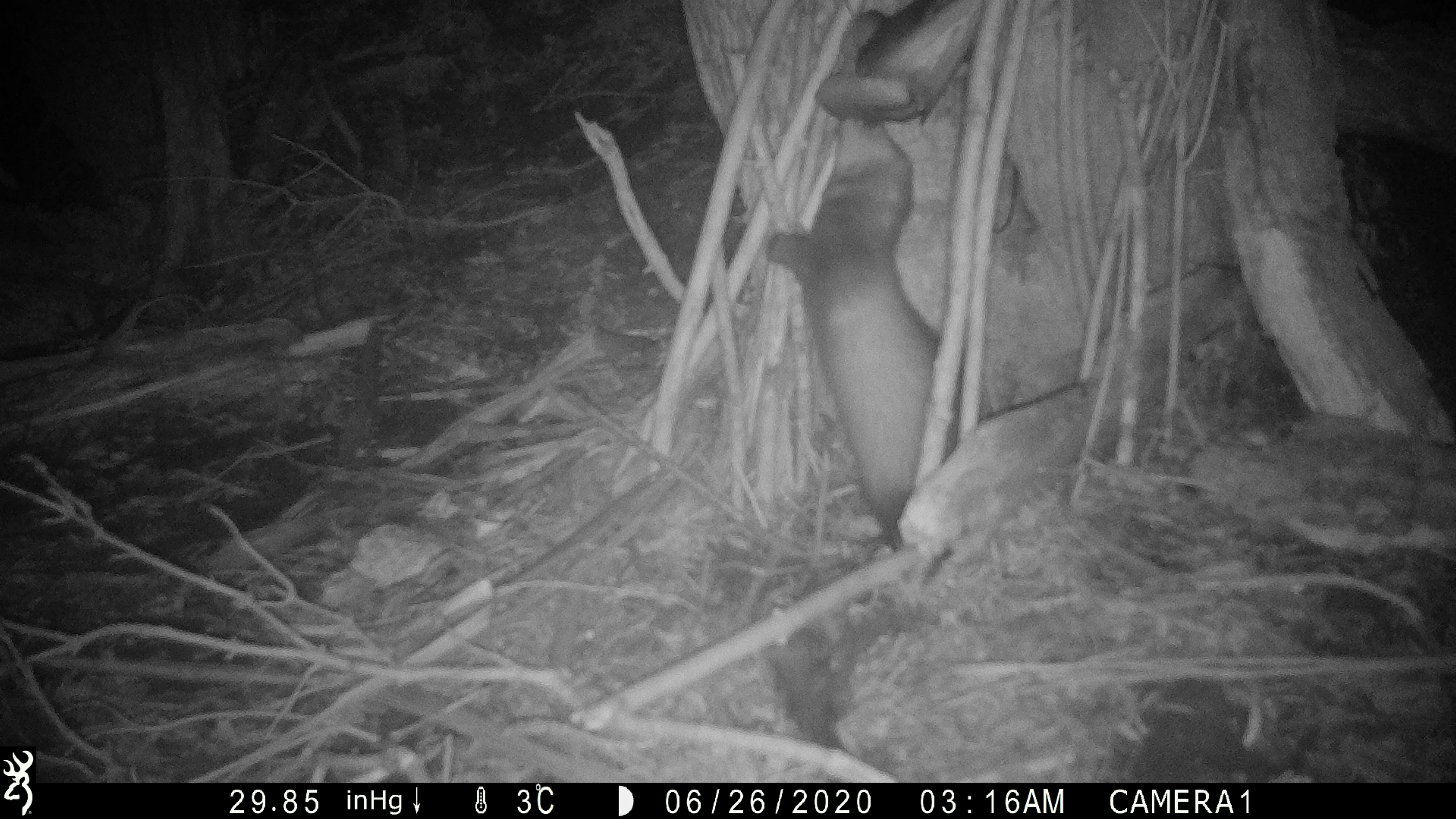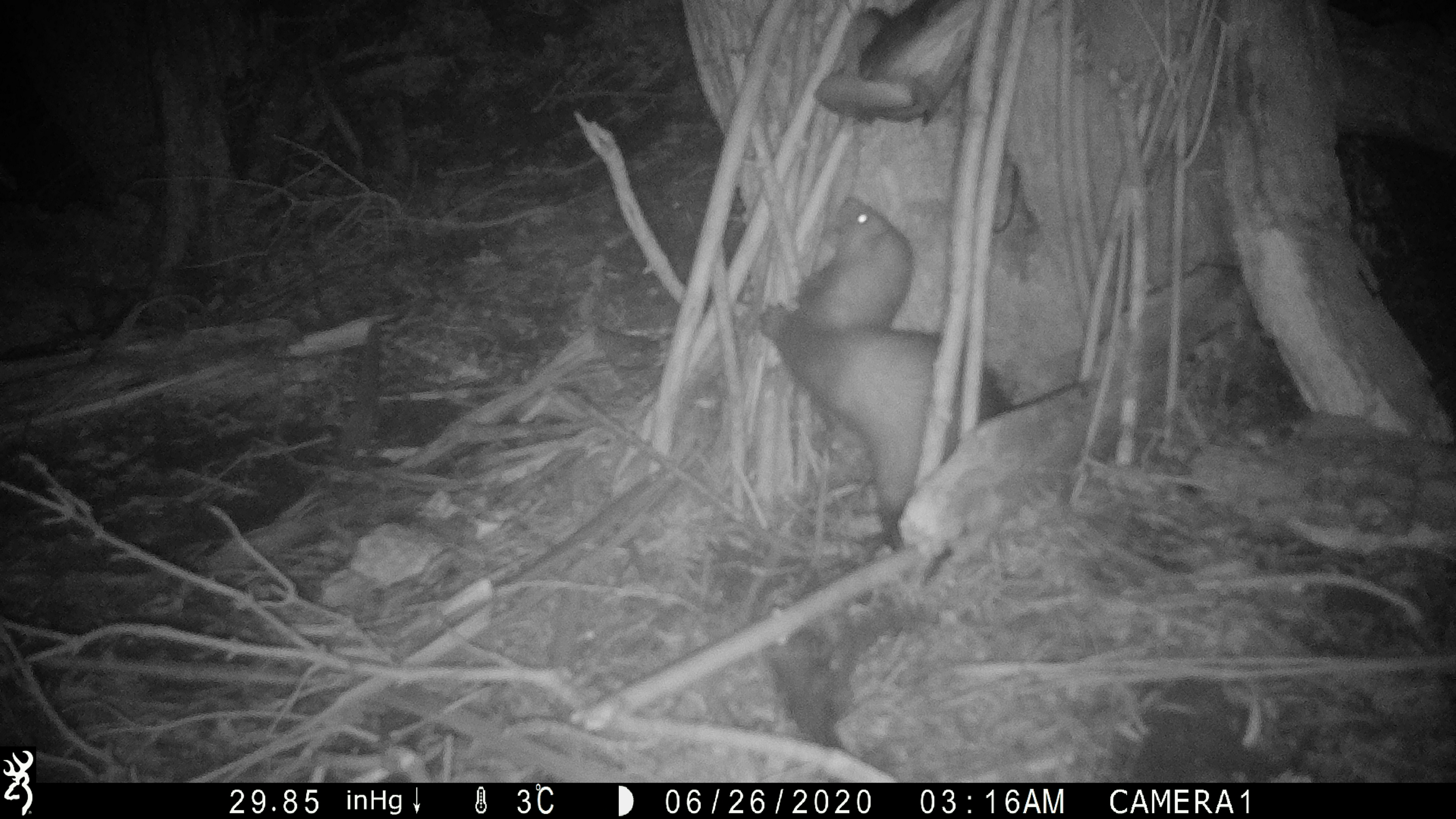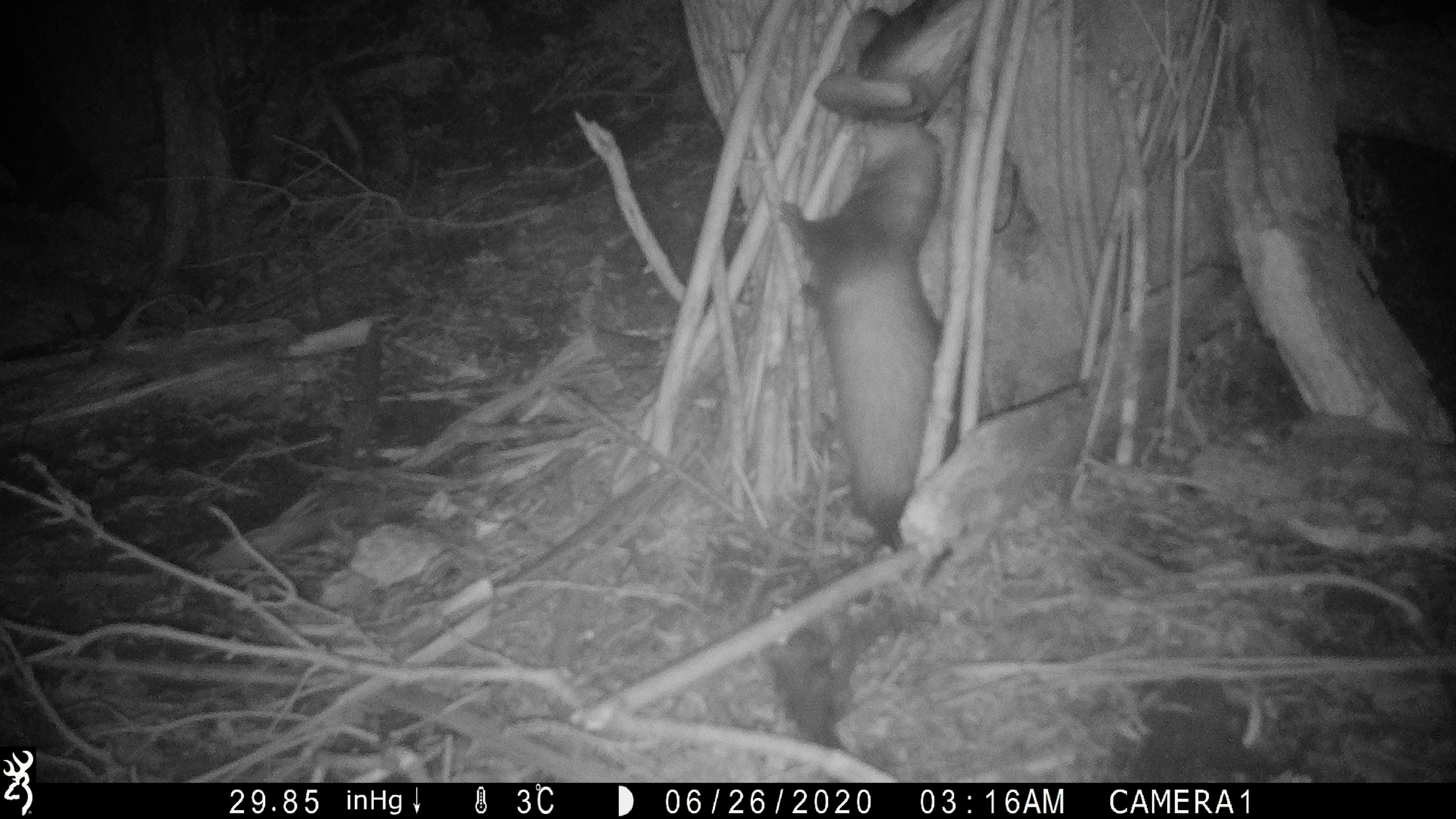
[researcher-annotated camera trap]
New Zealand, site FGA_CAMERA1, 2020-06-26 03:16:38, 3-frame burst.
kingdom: Animalia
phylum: Chordata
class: Mammalia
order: Carnivora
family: Mustelidae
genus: Mustela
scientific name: Mustela furo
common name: ferret